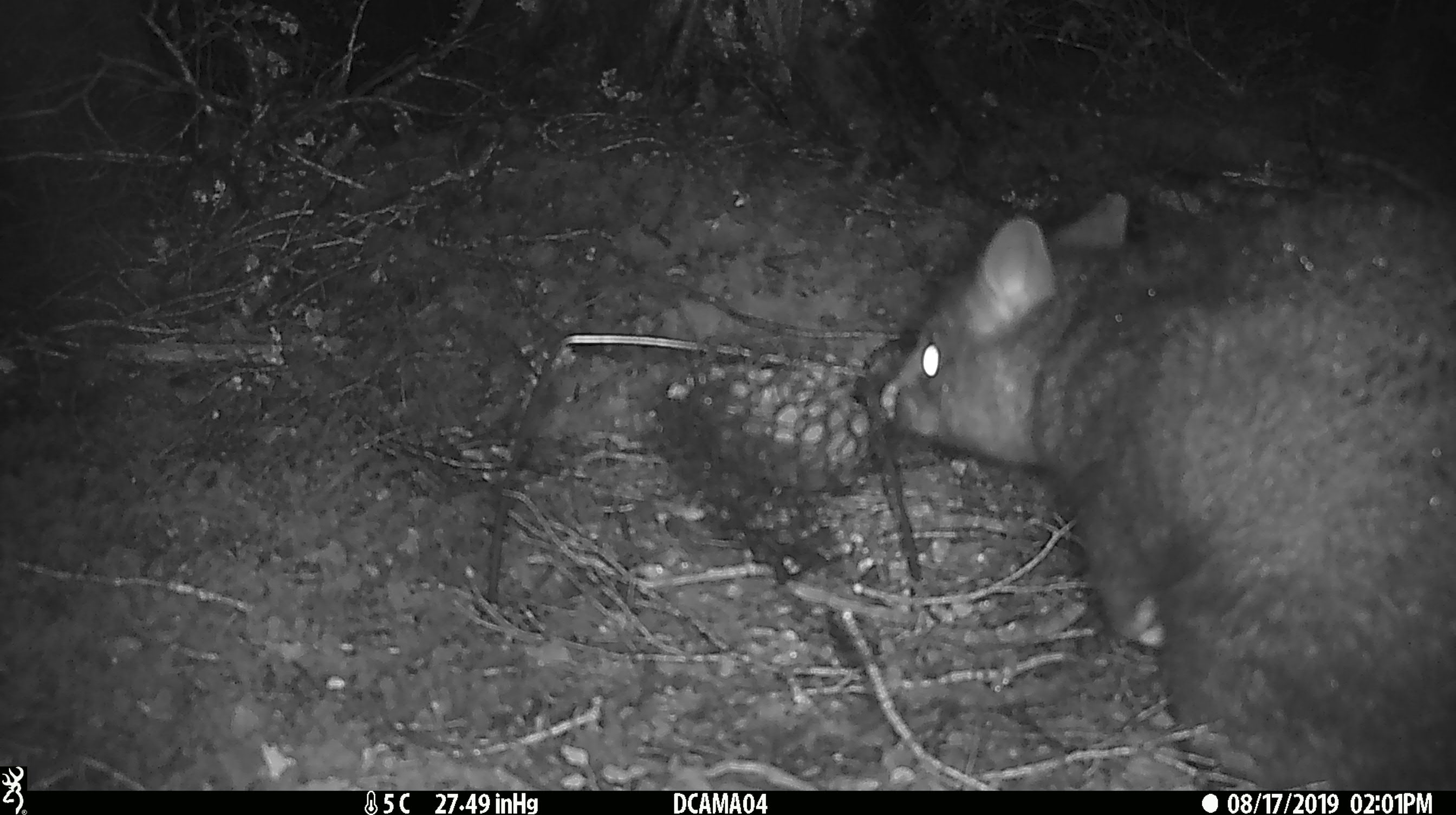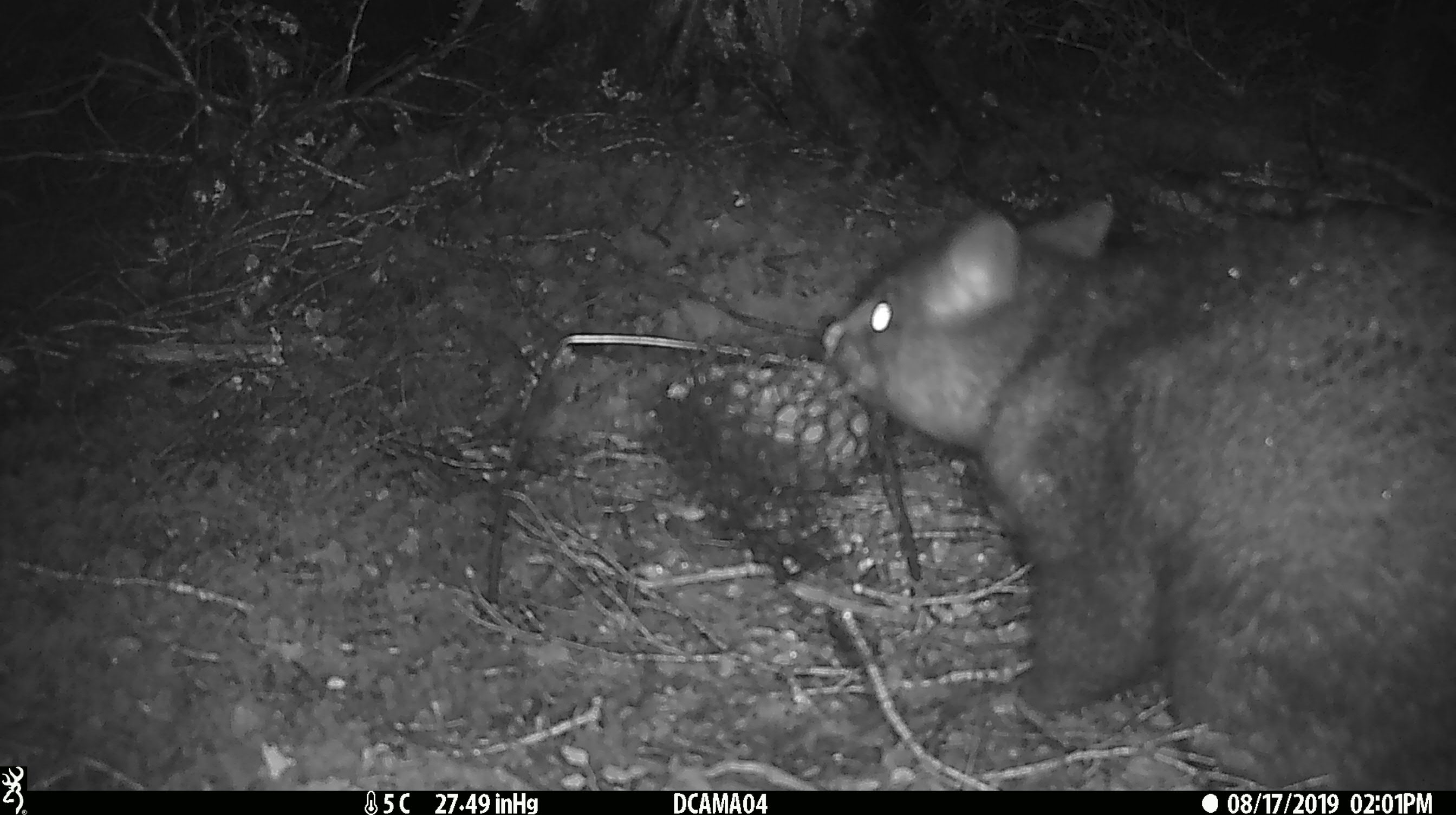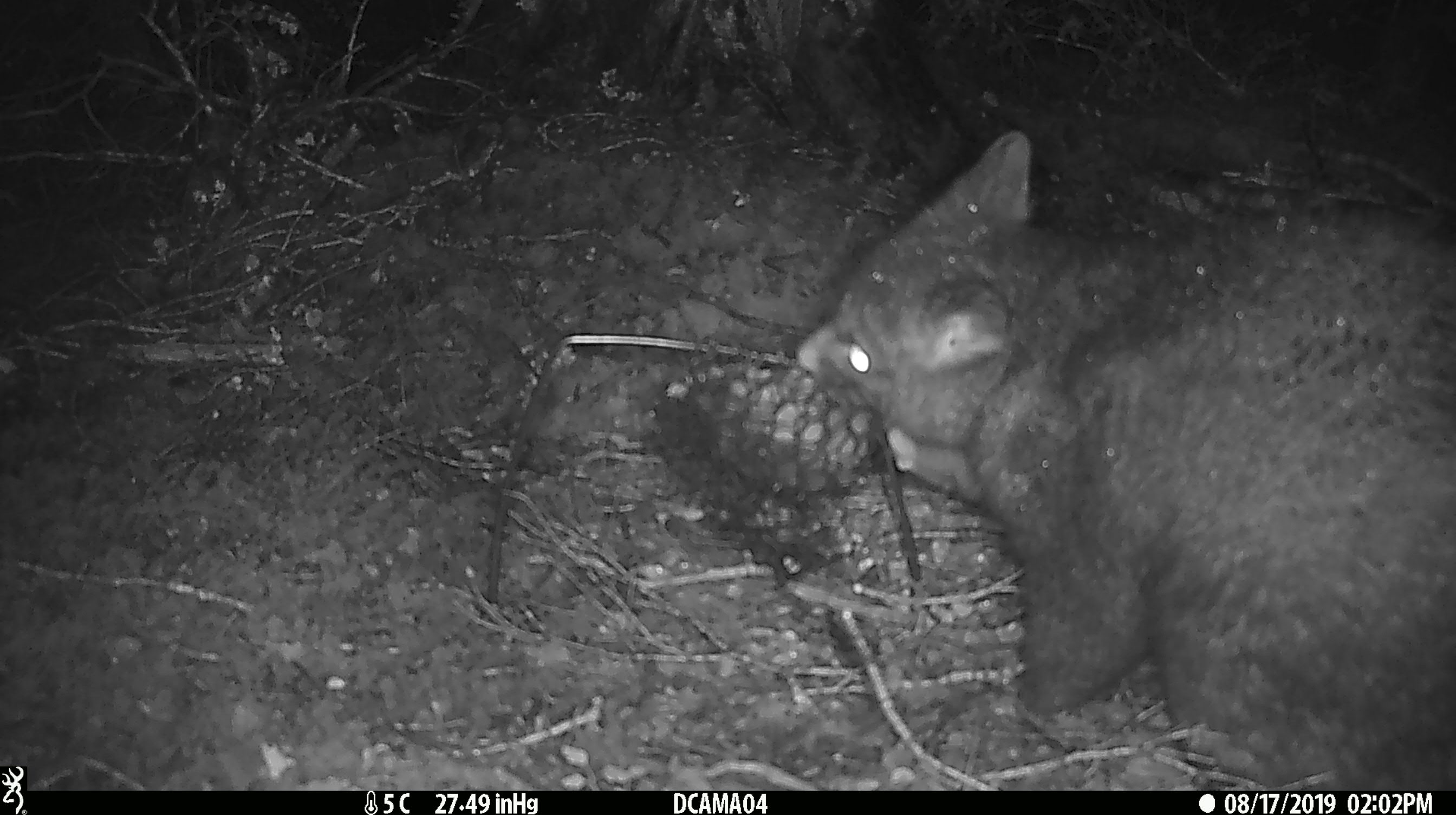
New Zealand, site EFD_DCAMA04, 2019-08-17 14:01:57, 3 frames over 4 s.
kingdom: Animalia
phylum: Chordata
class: Mammalia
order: Diprotodontia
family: Phalangeridae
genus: Trichosurus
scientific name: Trichosurus vulpecula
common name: common brushtail possum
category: possum